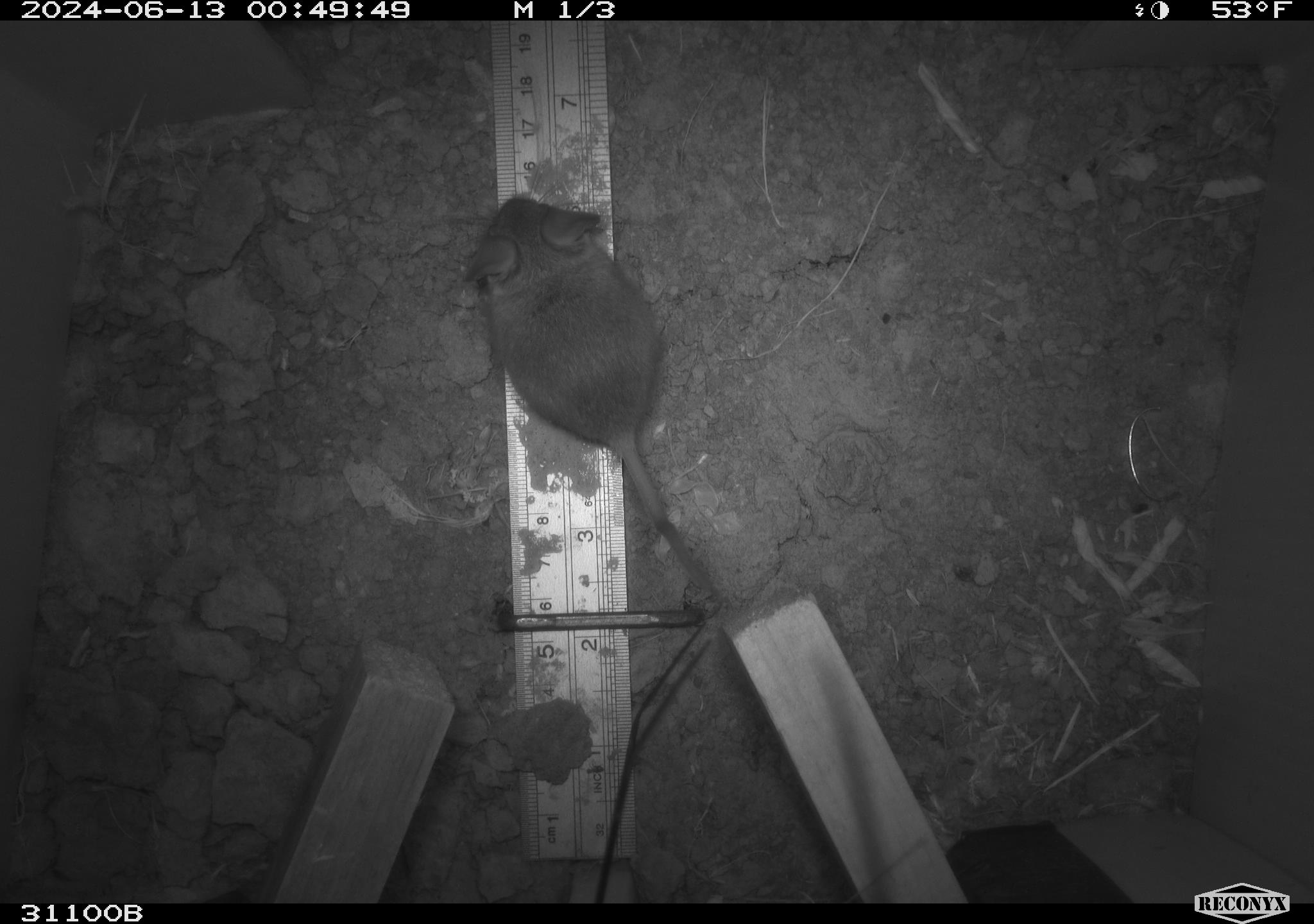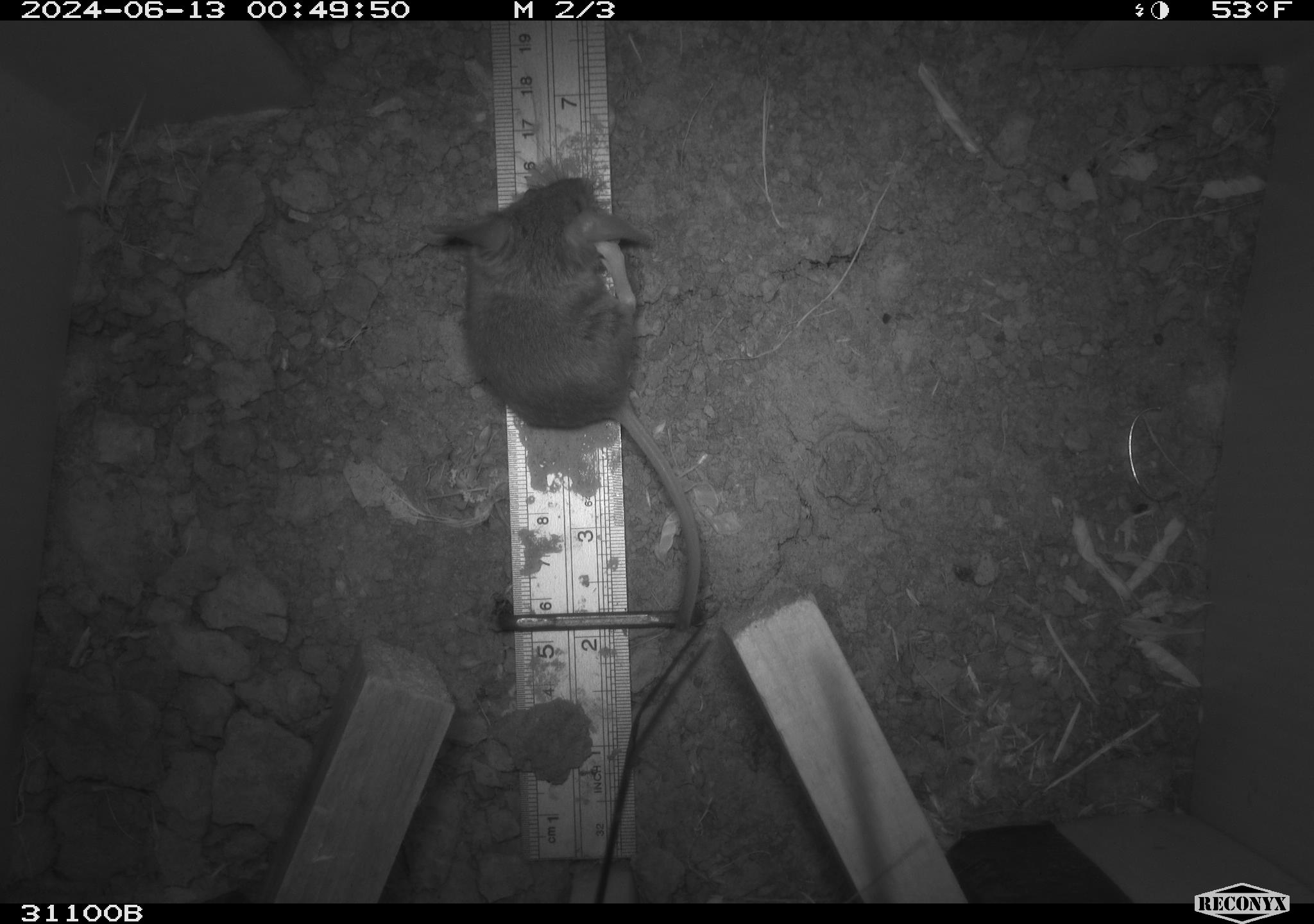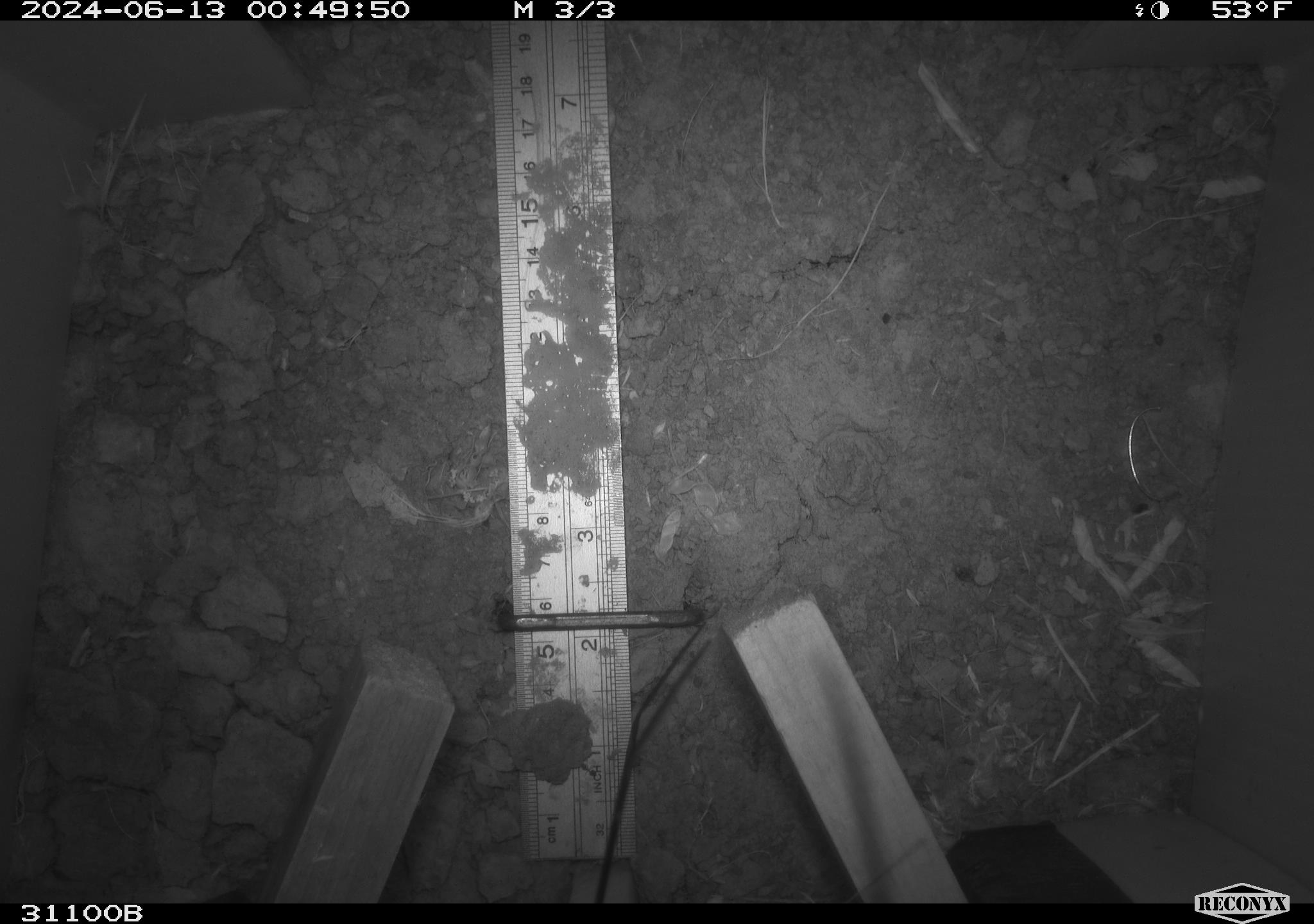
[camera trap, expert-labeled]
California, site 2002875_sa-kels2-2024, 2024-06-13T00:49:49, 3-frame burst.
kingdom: Animalia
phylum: Chordata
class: Mammalia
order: Rodentia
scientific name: Rodentia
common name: rodent